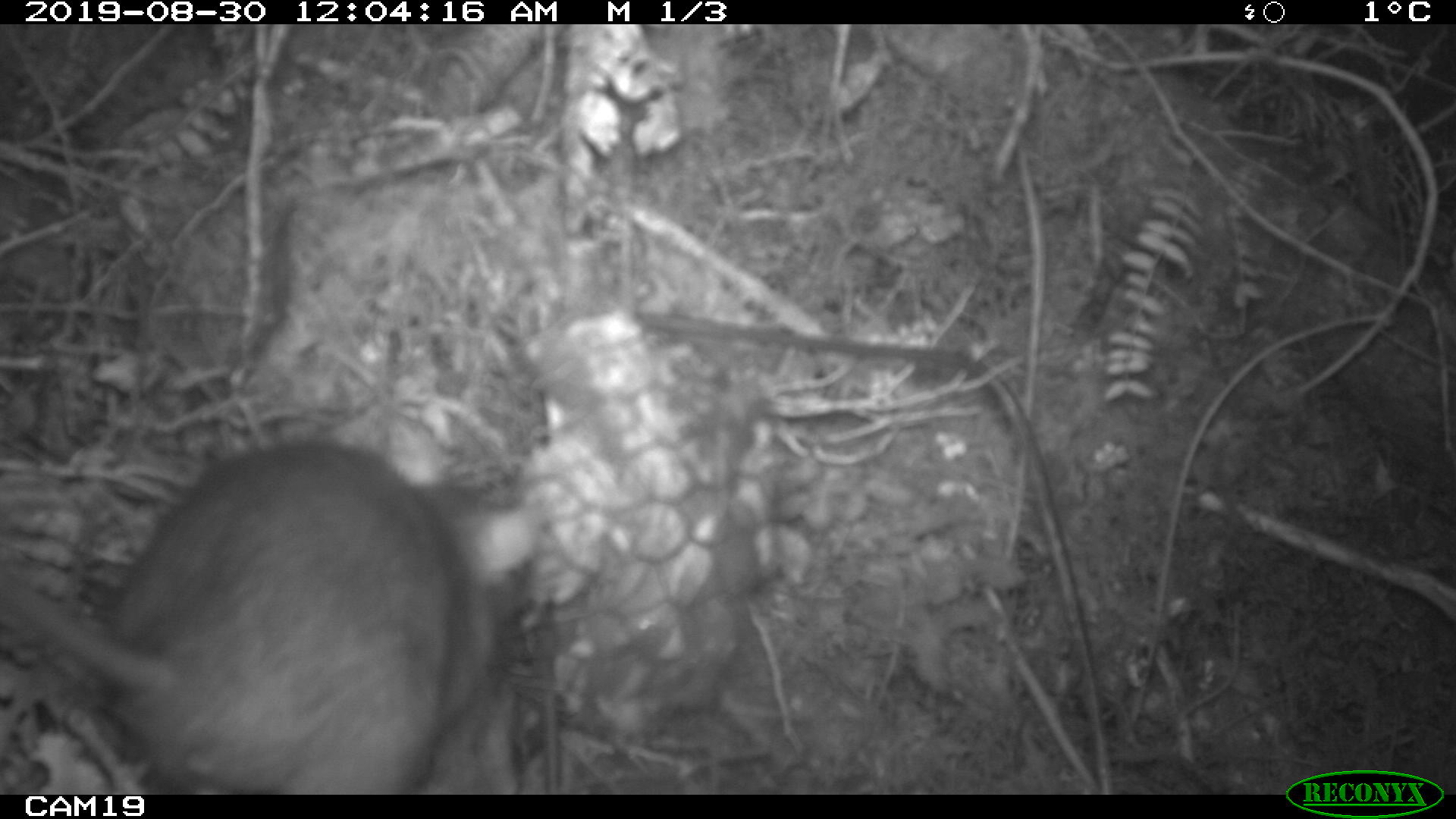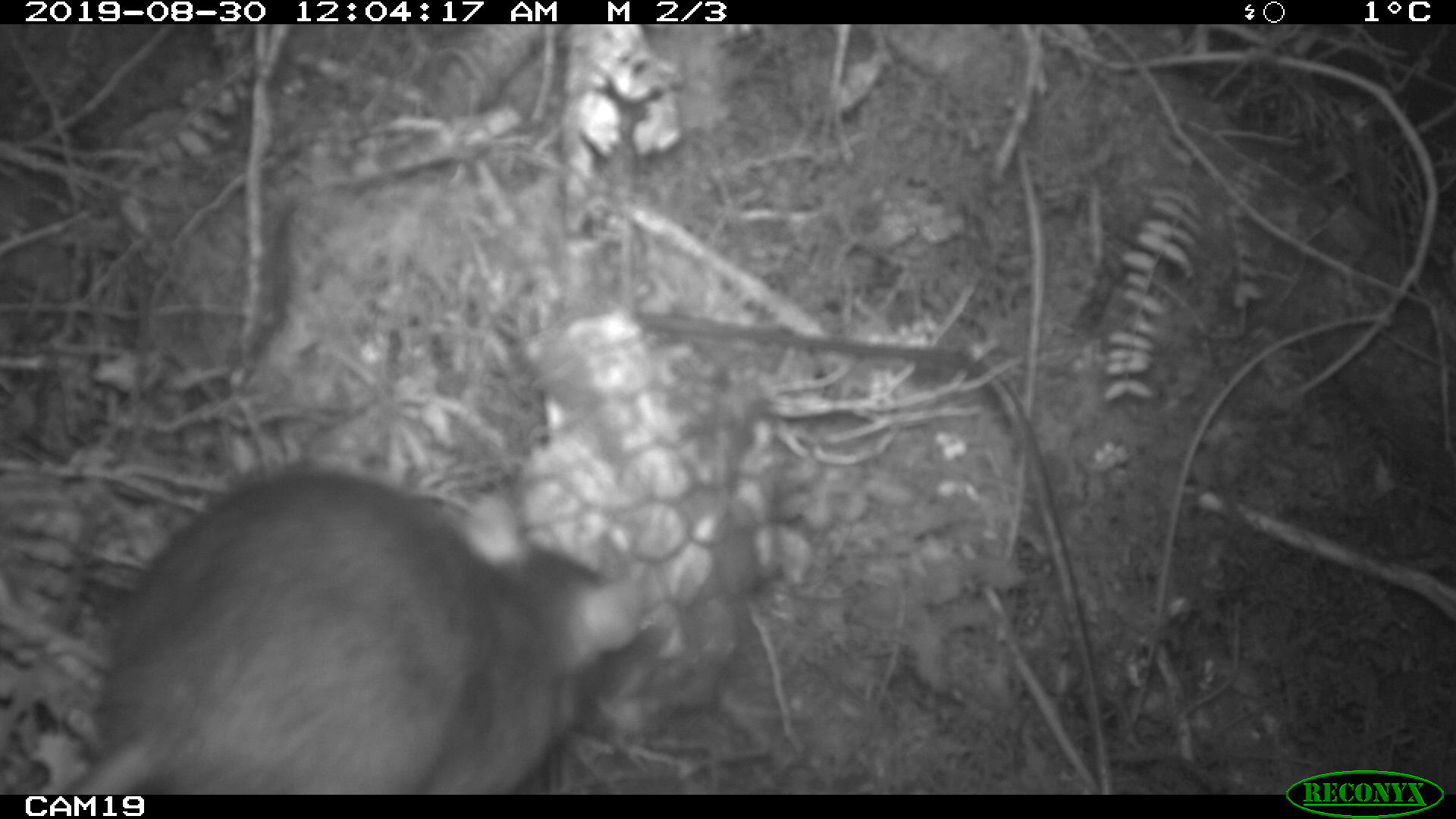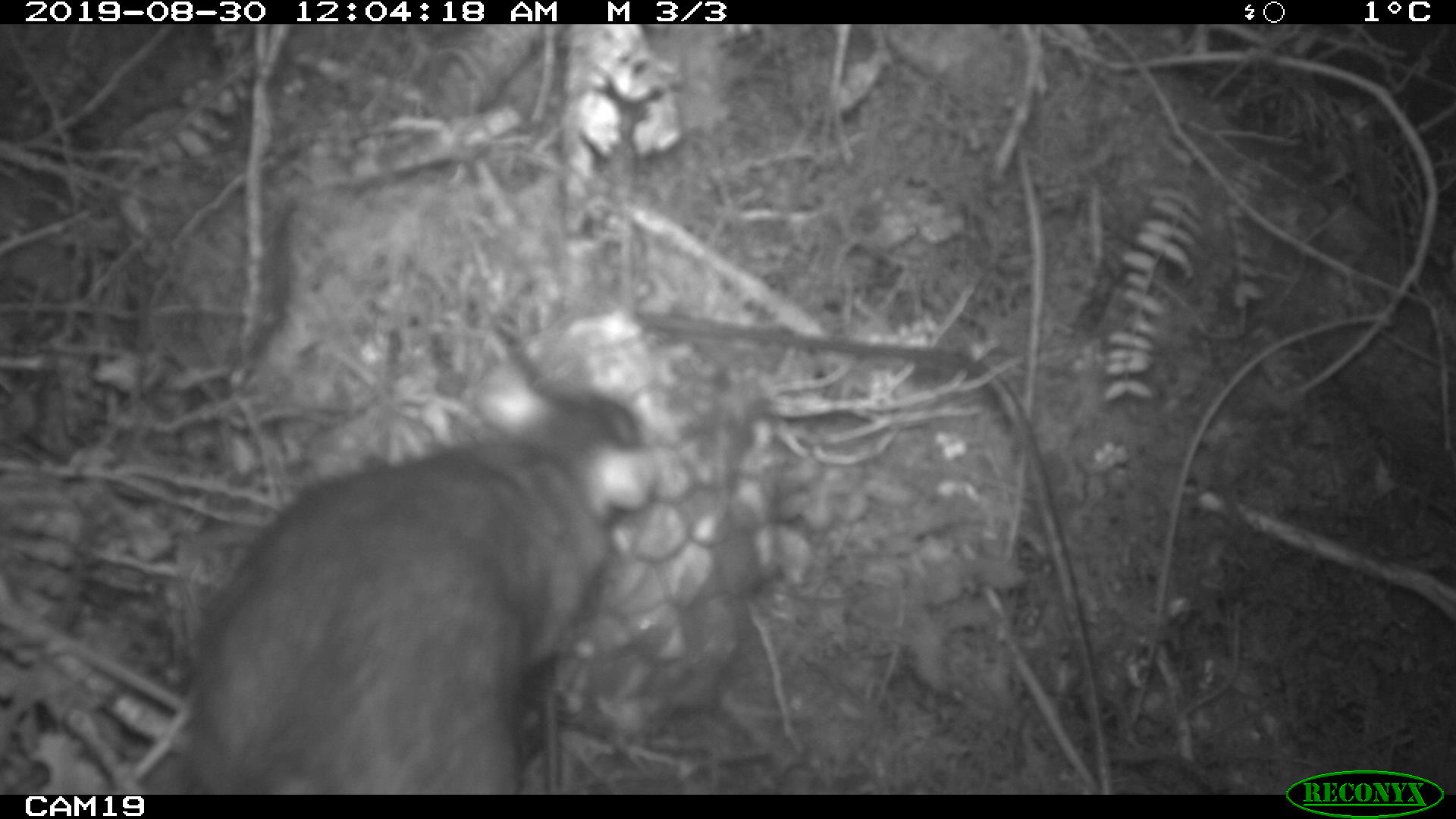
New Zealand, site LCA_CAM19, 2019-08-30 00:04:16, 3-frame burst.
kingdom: Animalia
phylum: Chordata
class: Mammalia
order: Rodentia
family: Muridae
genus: Rattus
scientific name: Rattus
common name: rat